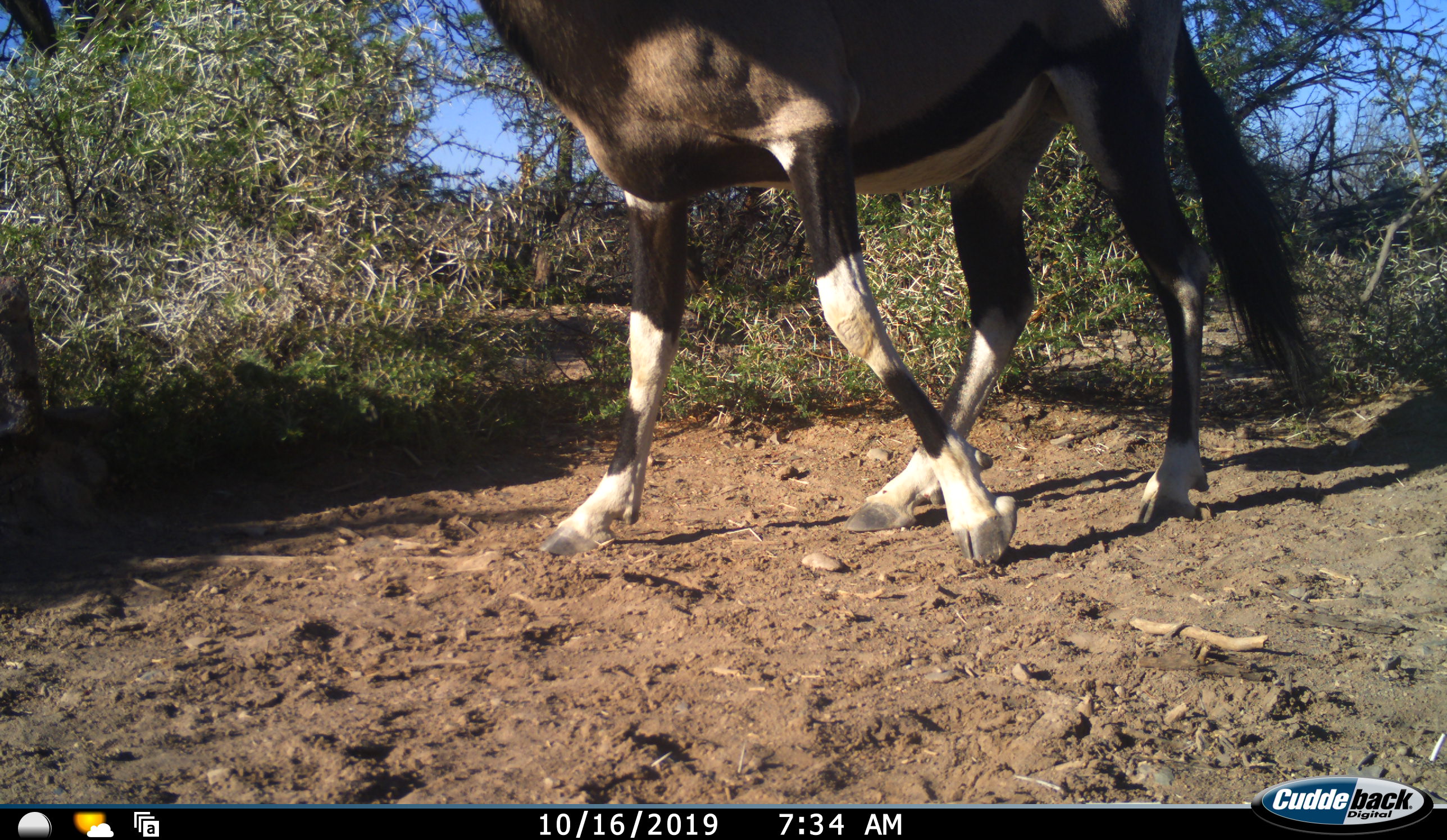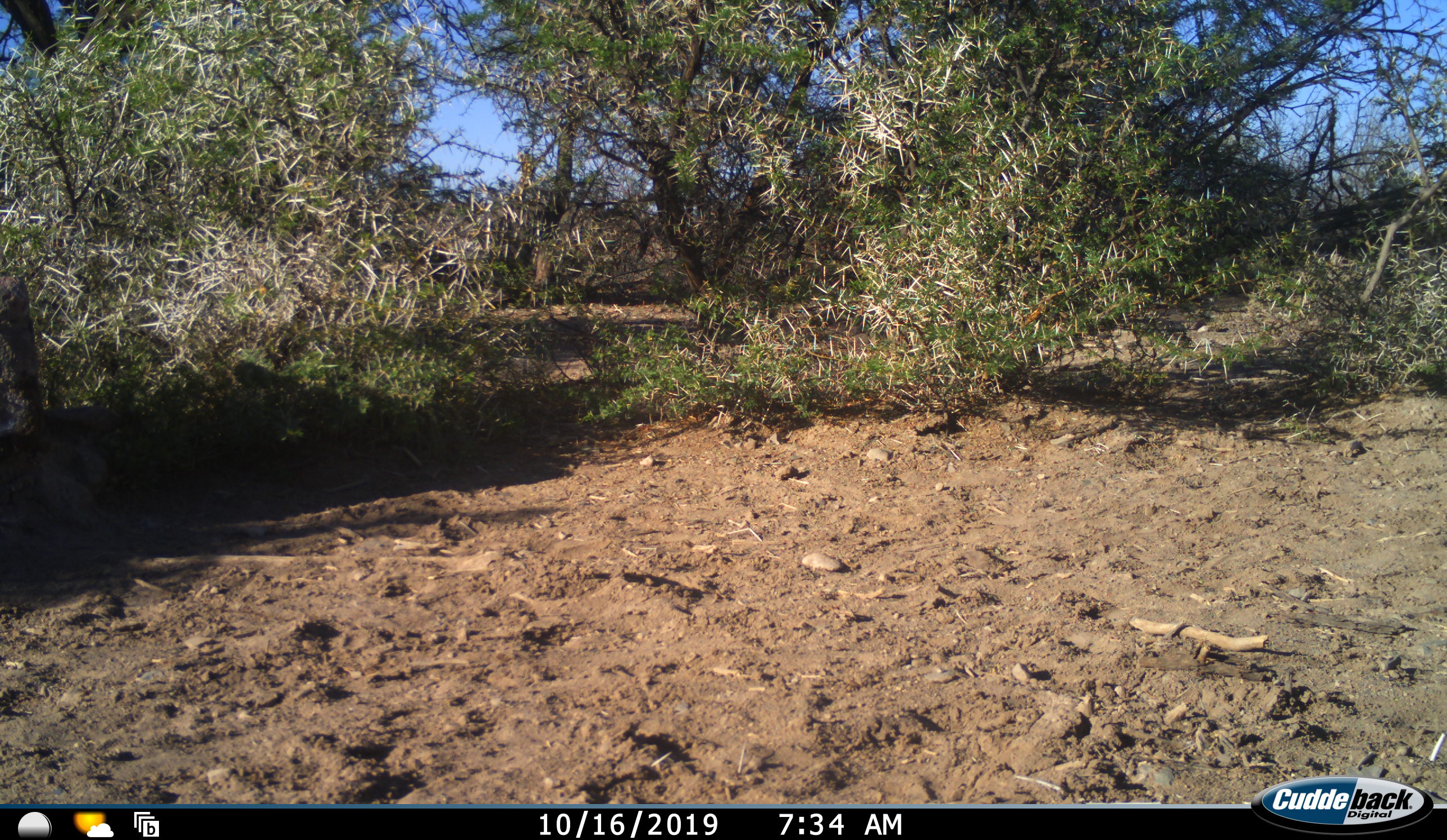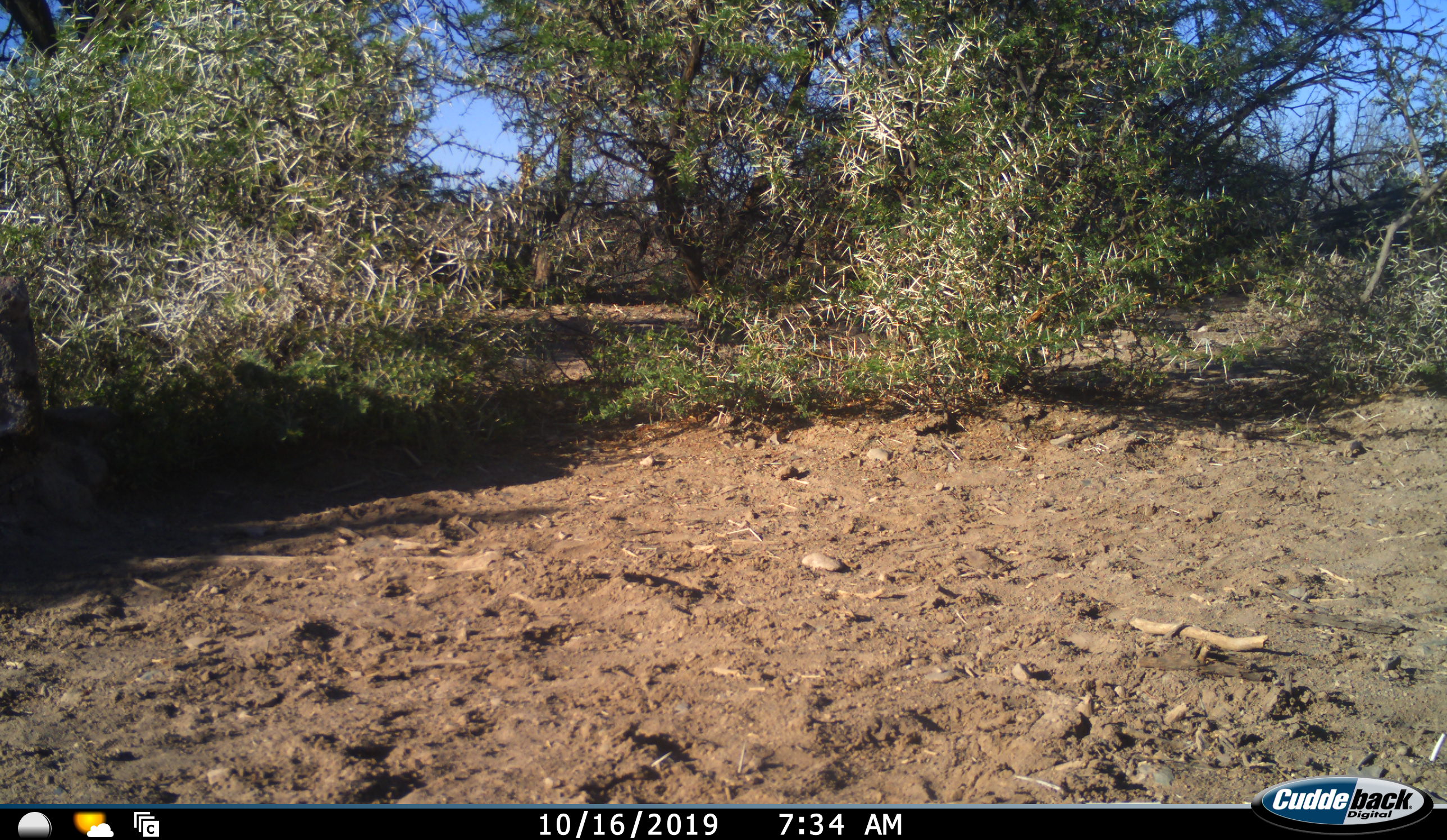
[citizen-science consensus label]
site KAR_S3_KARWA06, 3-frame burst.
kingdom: Animalia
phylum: Chordata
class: Mammalia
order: Artiodactyla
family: Bovidae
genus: Oryx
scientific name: Oryx gazella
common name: gemsbok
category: oryx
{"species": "oryx (gemsbok) (Oryx gazella)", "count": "1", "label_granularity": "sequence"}